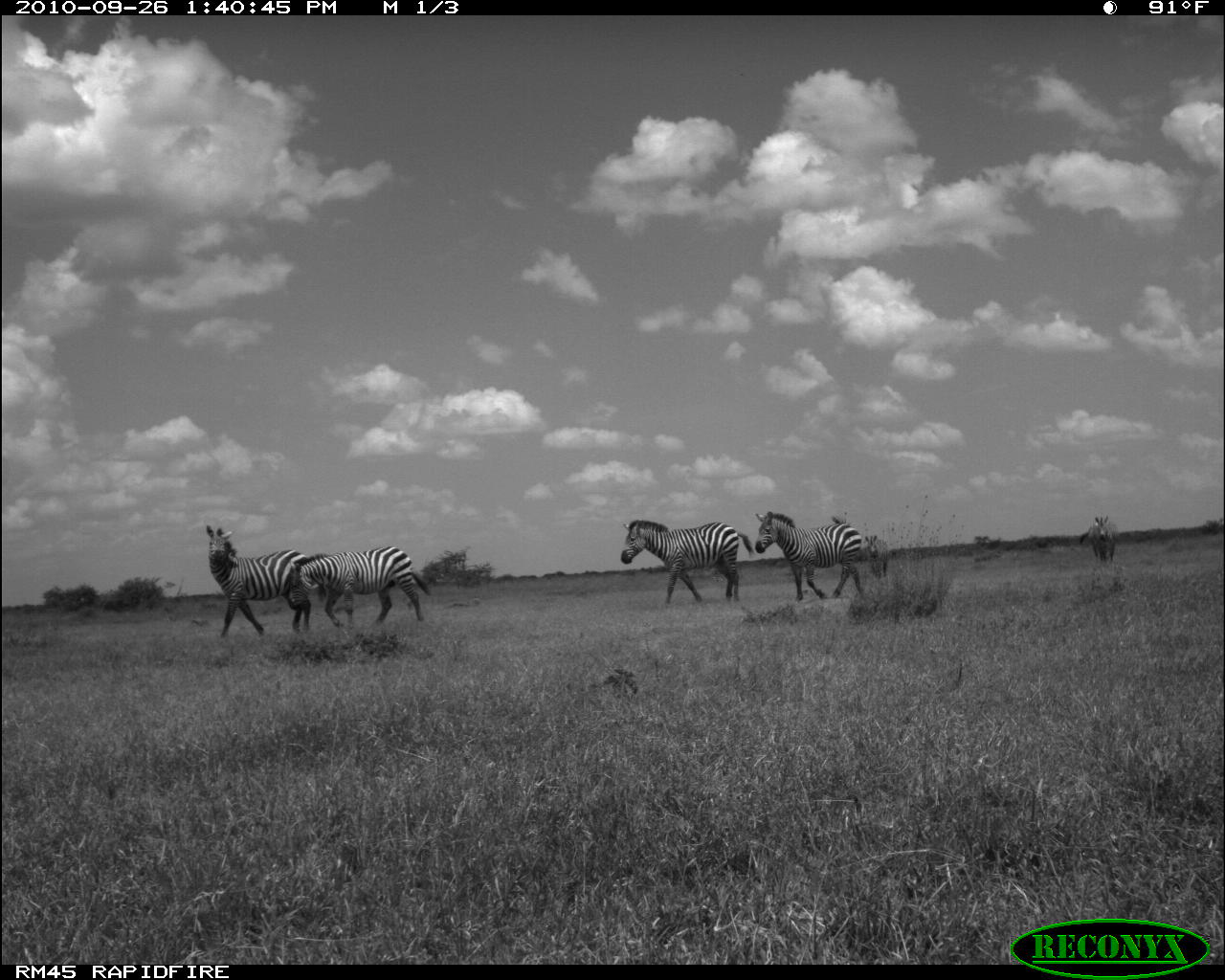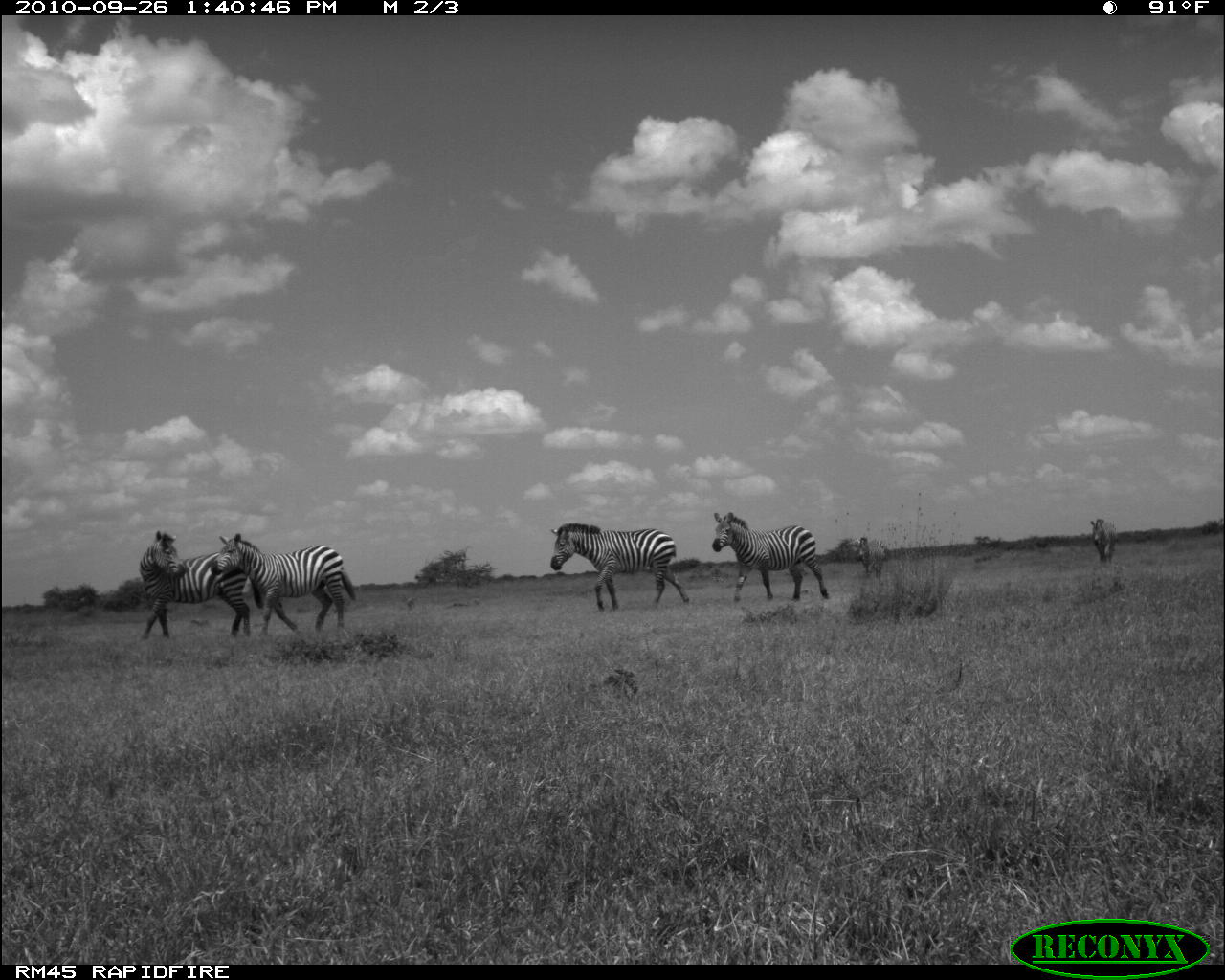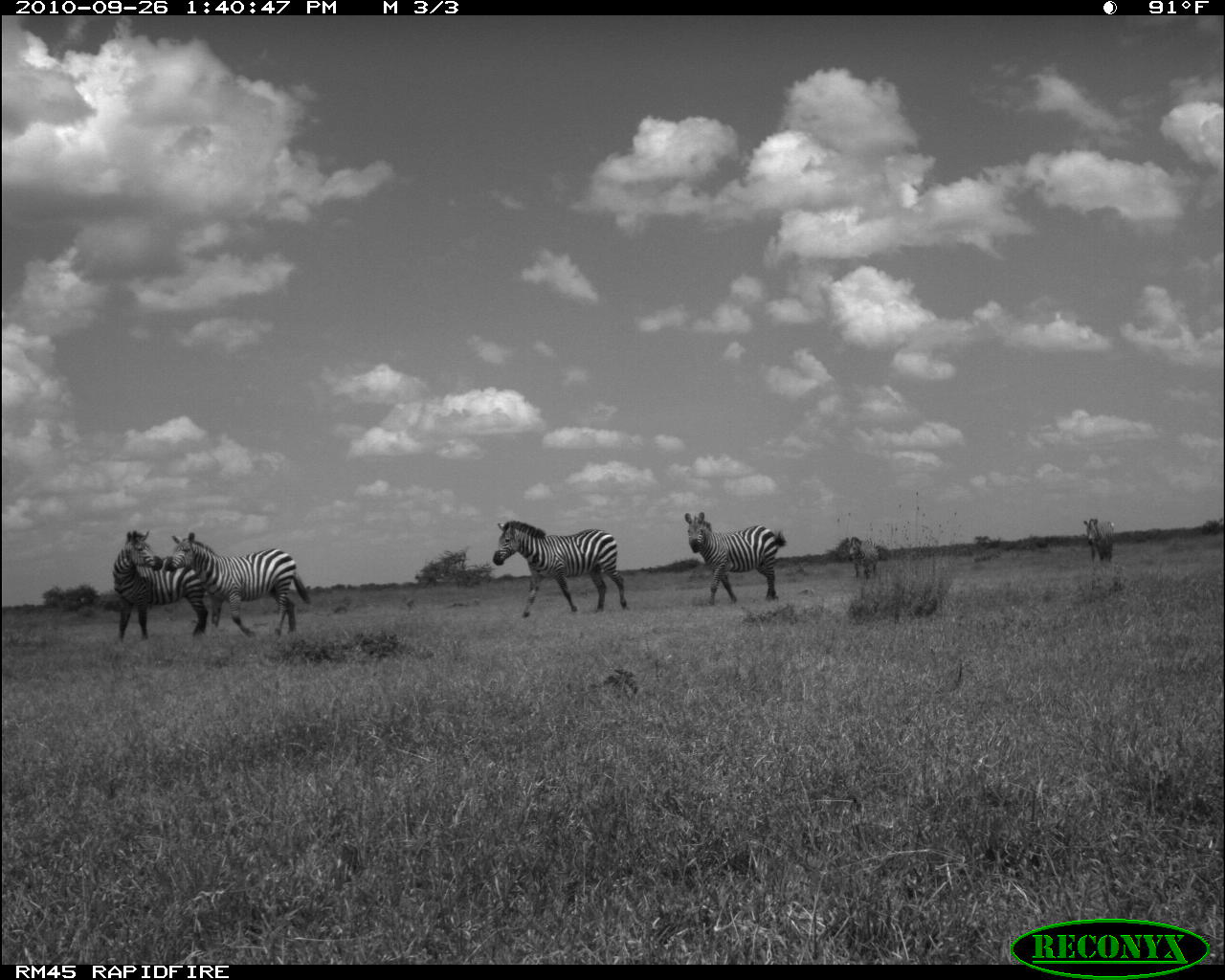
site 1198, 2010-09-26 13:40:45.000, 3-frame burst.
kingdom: Animalia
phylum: Chordata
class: Mammalia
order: Perissodactyla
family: Equidae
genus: Equus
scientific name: Equus quagga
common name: plains zebra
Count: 6.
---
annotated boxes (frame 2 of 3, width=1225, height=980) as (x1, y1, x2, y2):
equus quagga: (209, 532, 356, 635); (137, 528, 252, 638); (549, 522, 688, 612); (711, 512, 829, 601); (853, 536, 888, 580); (1088, 518, 1116, 563)